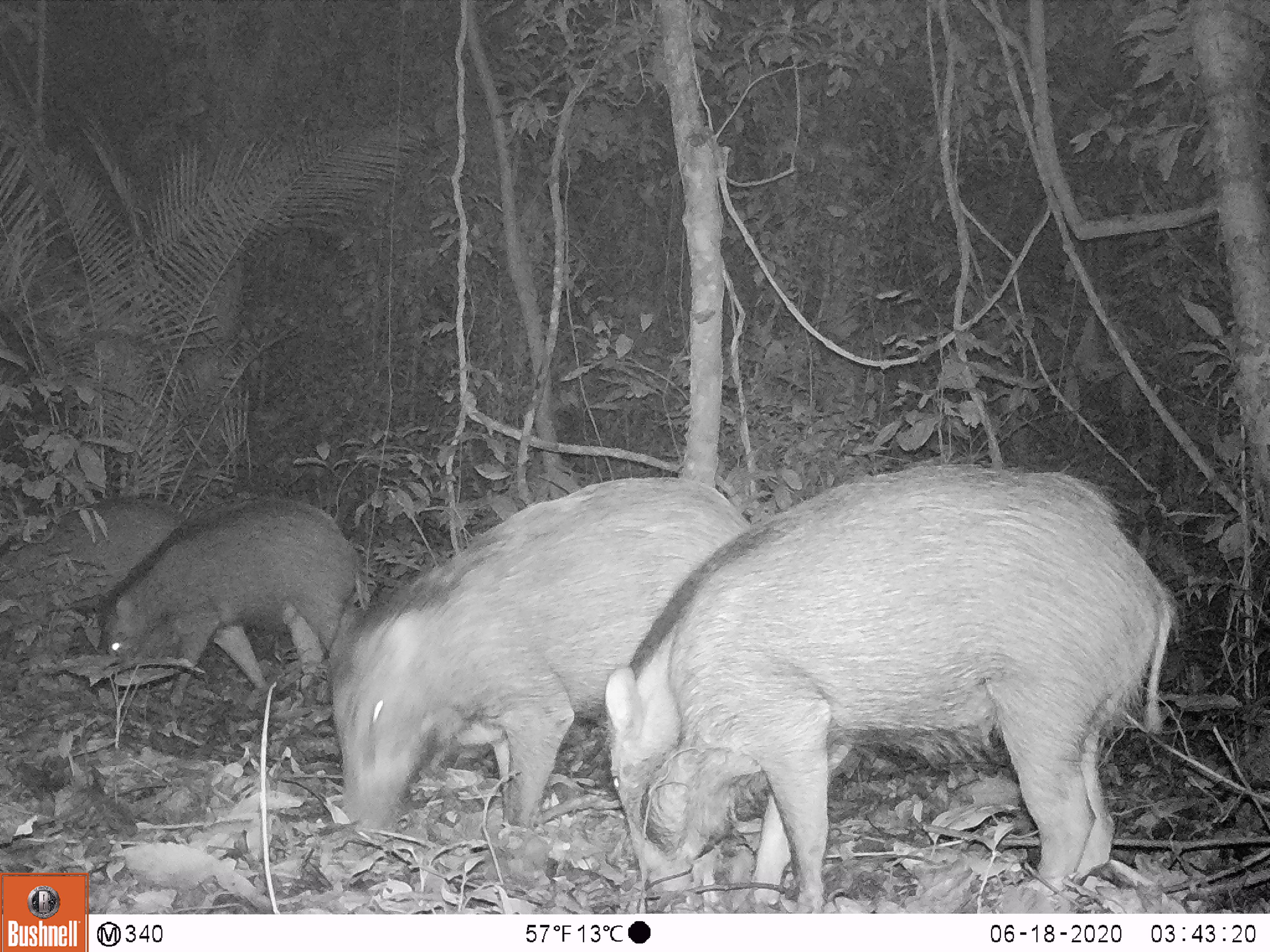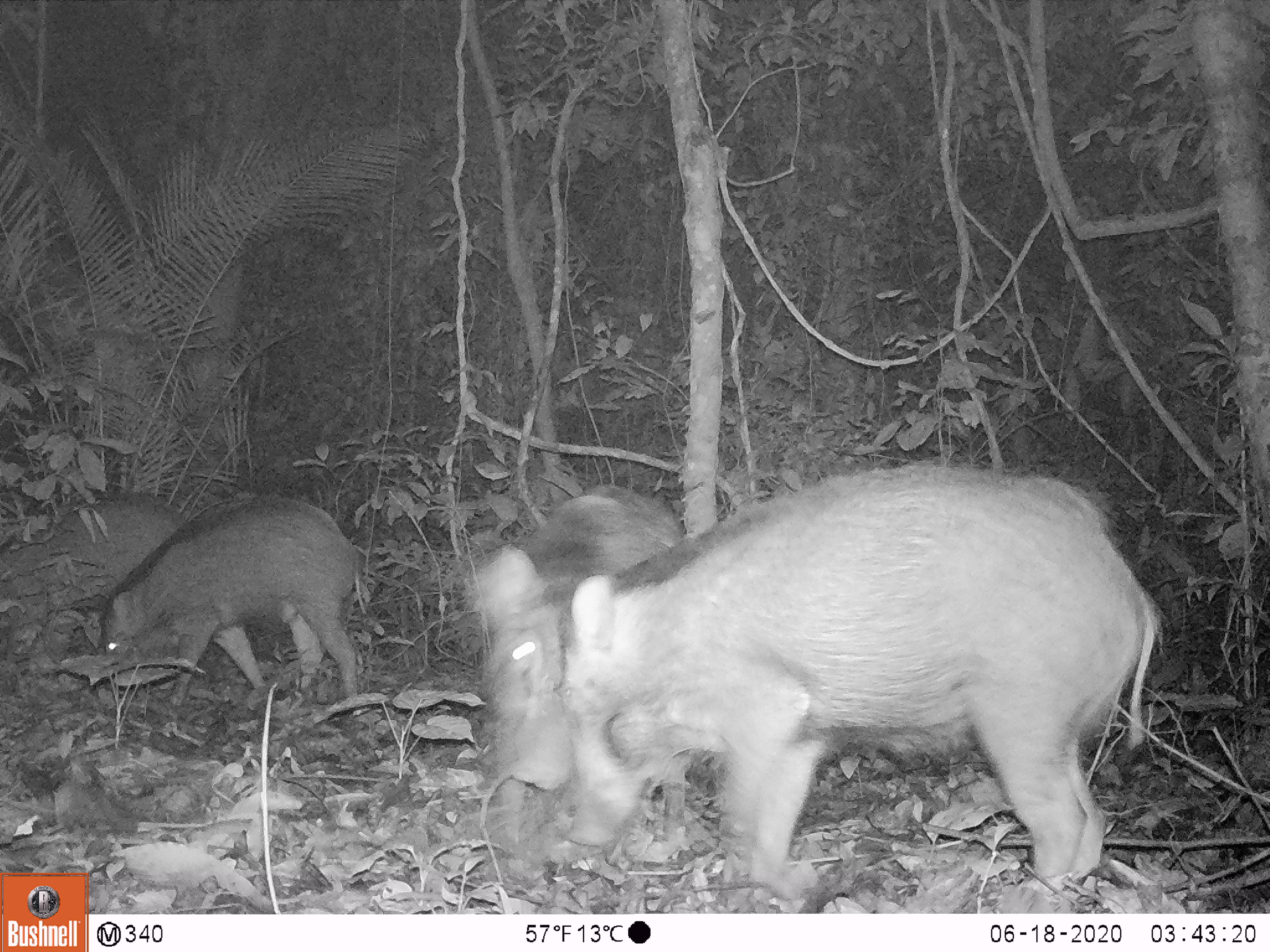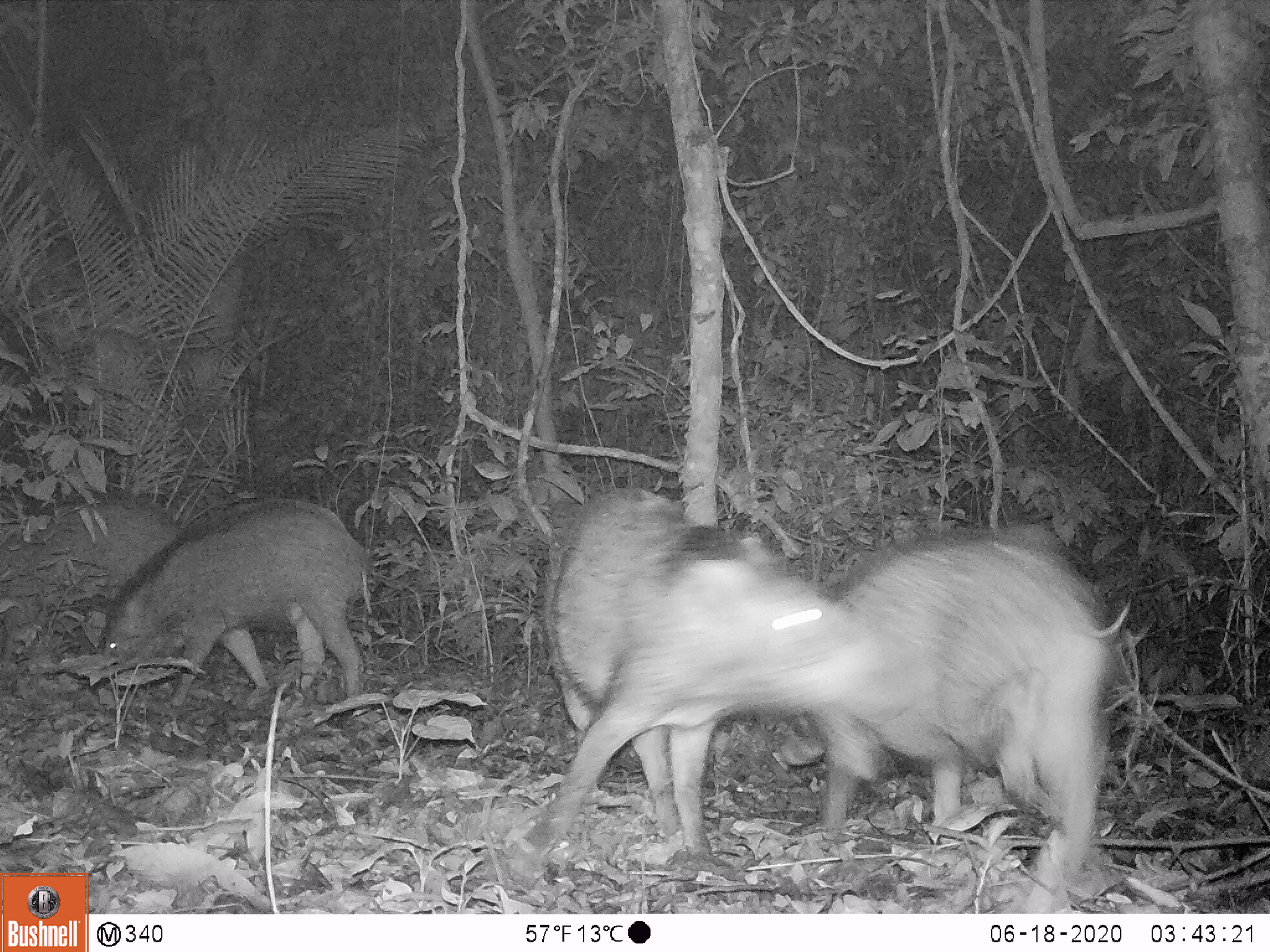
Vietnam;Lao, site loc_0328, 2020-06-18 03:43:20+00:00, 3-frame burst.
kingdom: Animalia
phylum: Chordata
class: Mammalia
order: Artiodactyla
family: Suidae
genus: Sus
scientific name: Sus scrofa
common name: eurasian wild pig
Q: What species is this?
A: Eurasian wild pig (Sus scrofa).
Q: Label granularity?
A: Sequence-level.